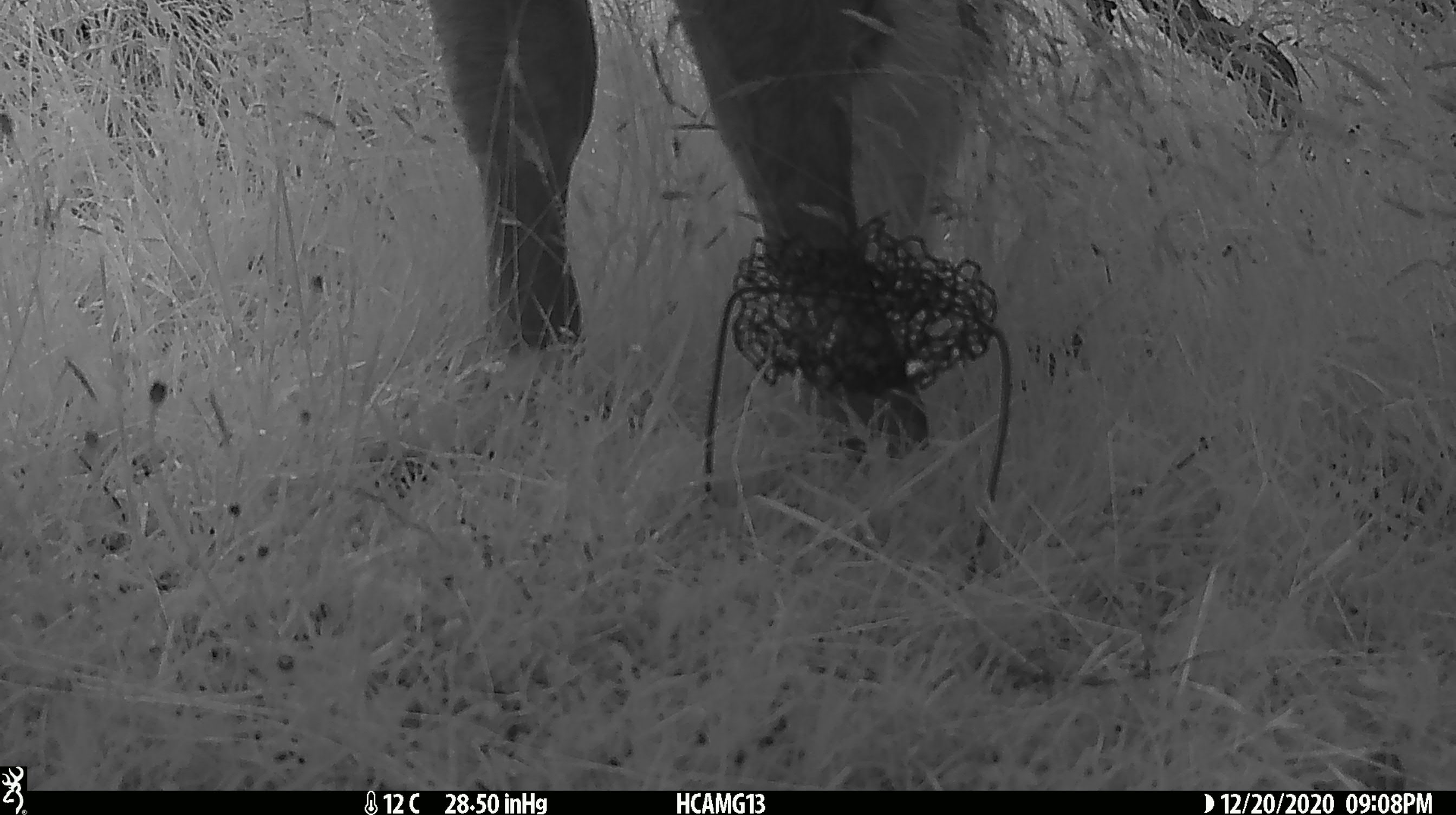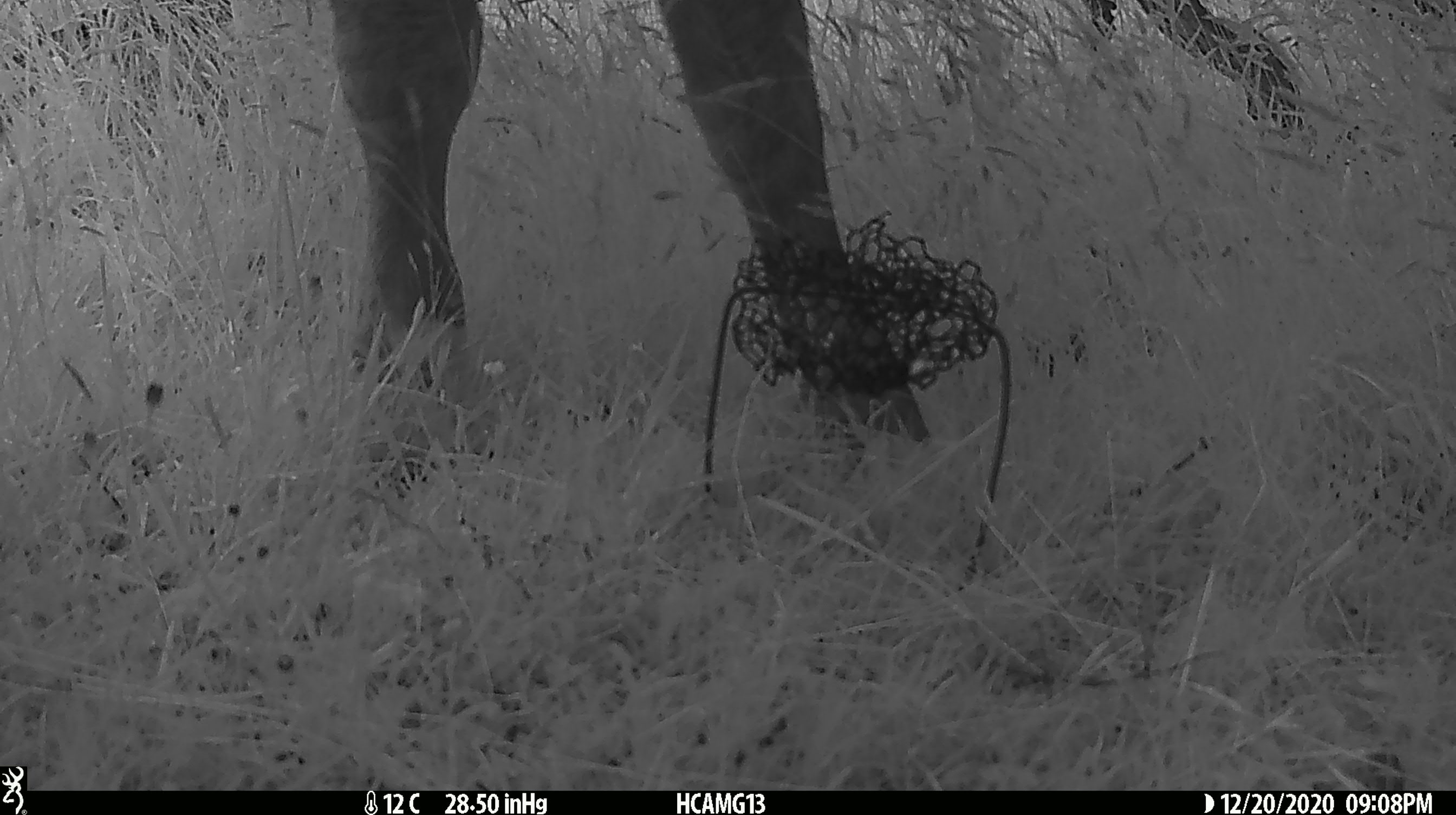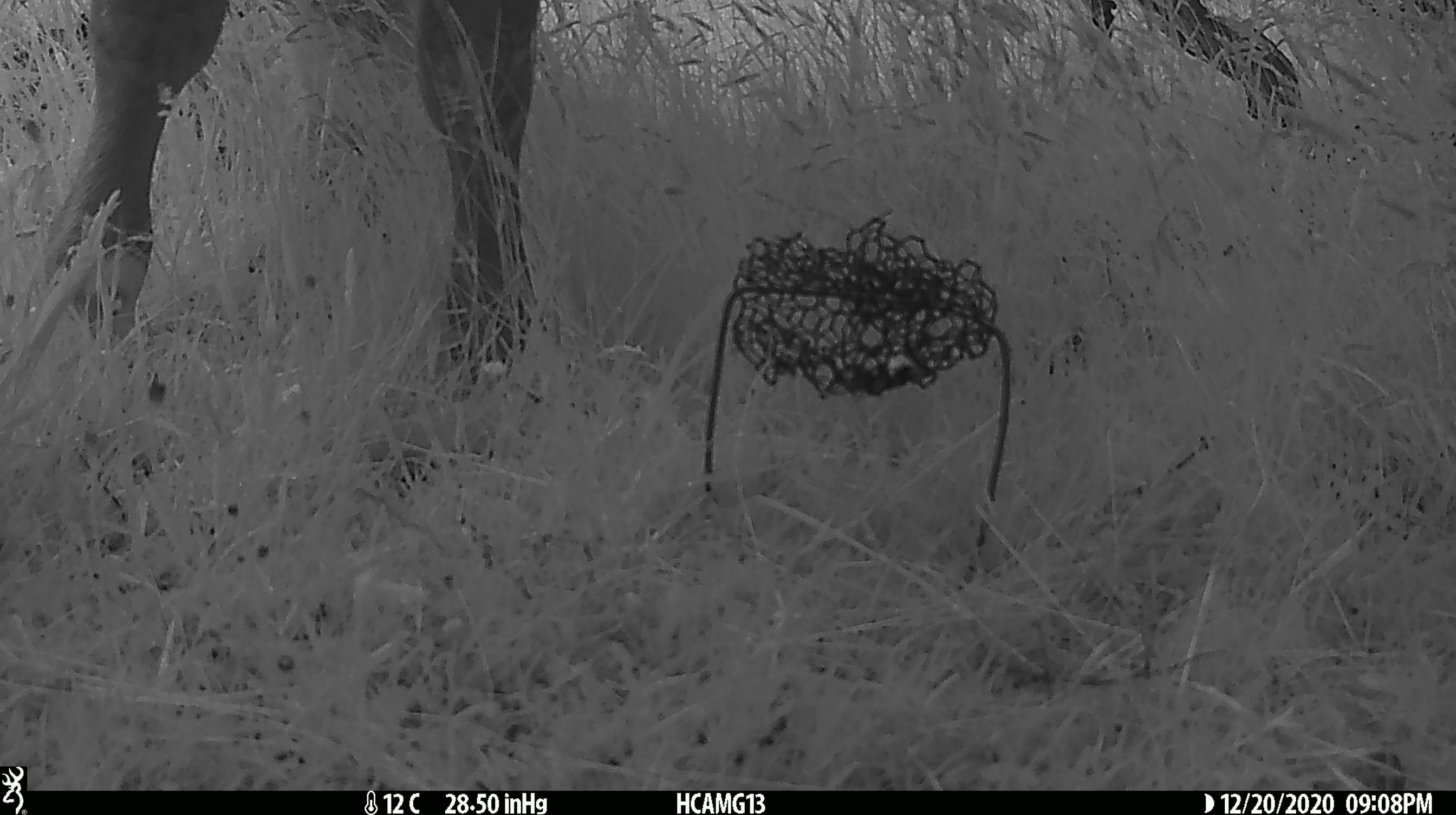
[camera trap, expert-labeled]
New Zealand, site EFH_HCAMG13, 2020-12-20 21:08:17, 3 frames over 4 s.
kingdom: Animalia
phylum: Chordata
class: Mammalia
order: Artiodactyla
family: Bovidae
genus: Bos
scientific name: Bos taurus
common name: domestic cow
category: cow